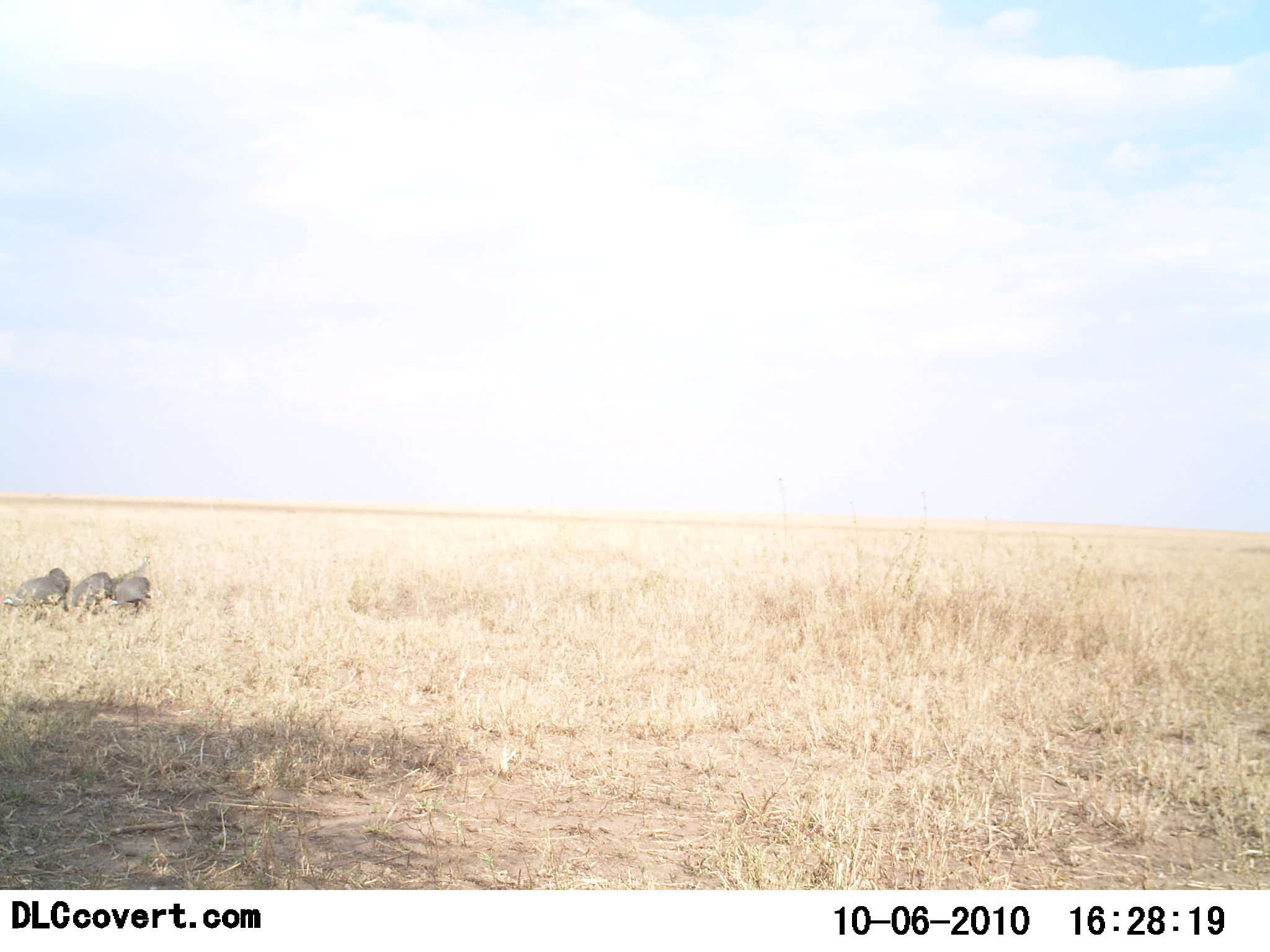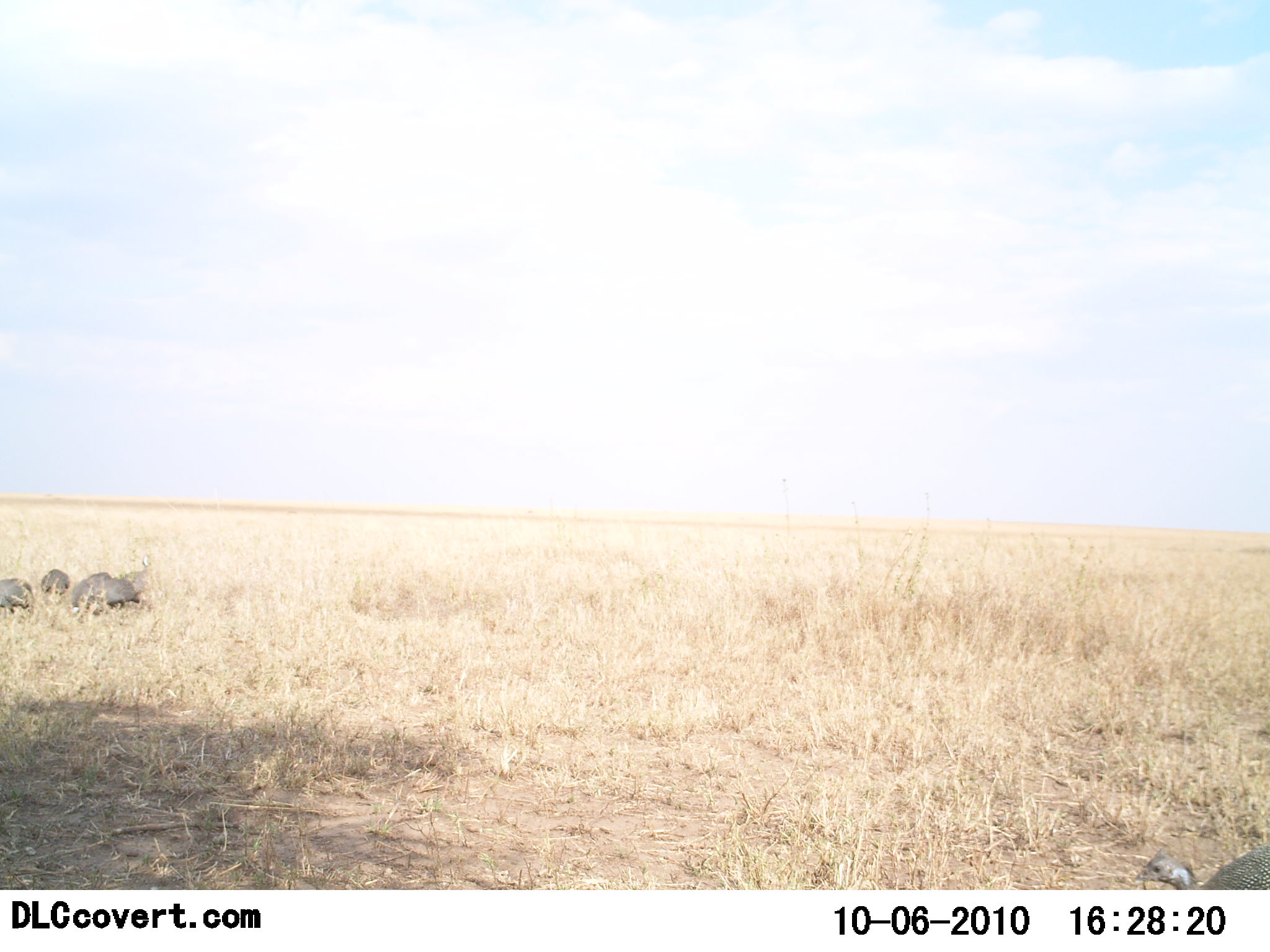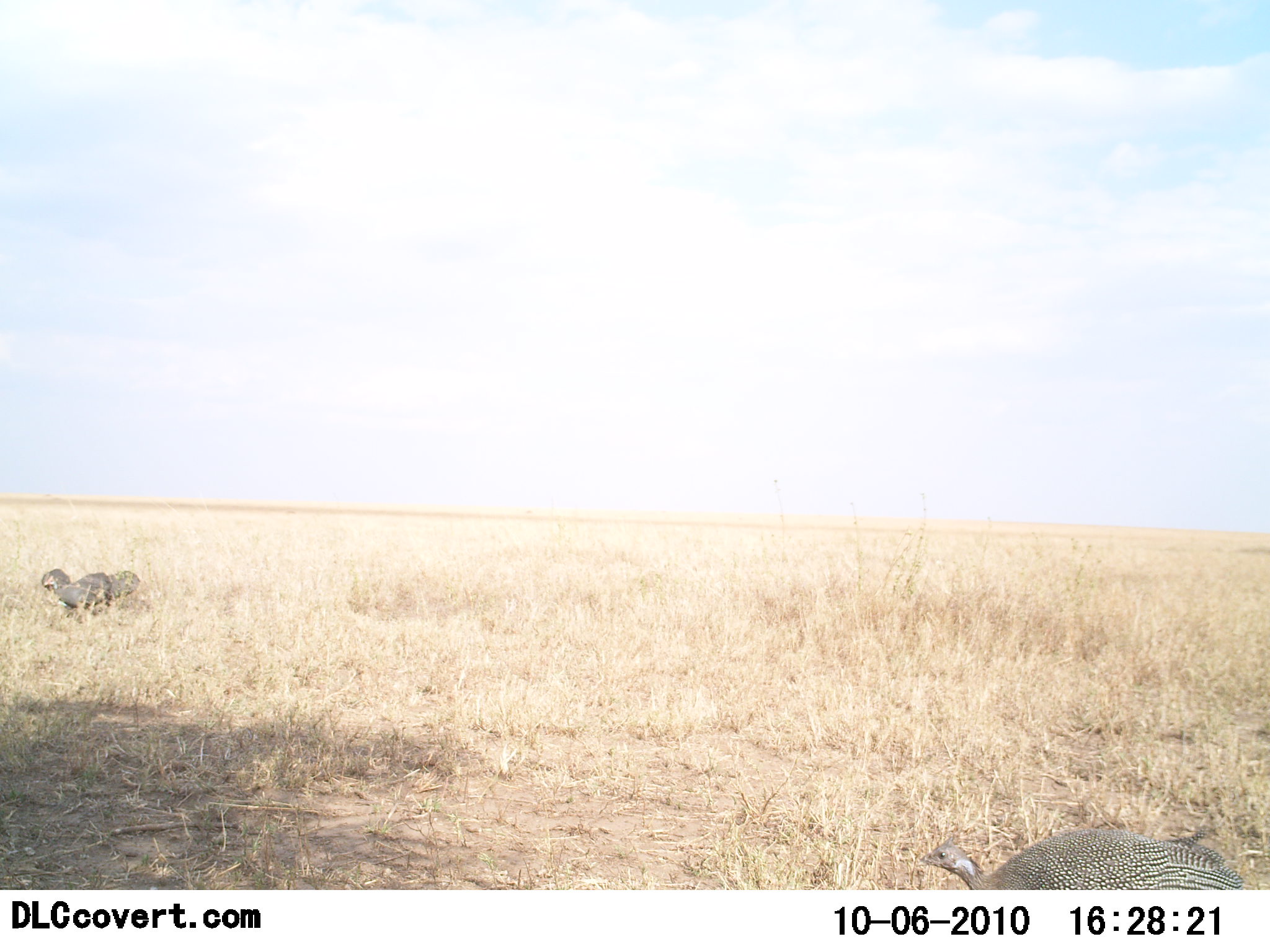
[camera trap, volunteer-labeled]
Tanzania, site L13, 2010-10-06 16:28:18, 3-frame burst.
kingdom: Animalia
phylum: Chordata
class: Aves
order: Galliformes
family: Numididae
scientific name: Numididae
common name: guinea fowl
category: guineafowl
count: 5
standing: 25%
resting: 0%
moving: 75%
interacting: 0%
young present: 0%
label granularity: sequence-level